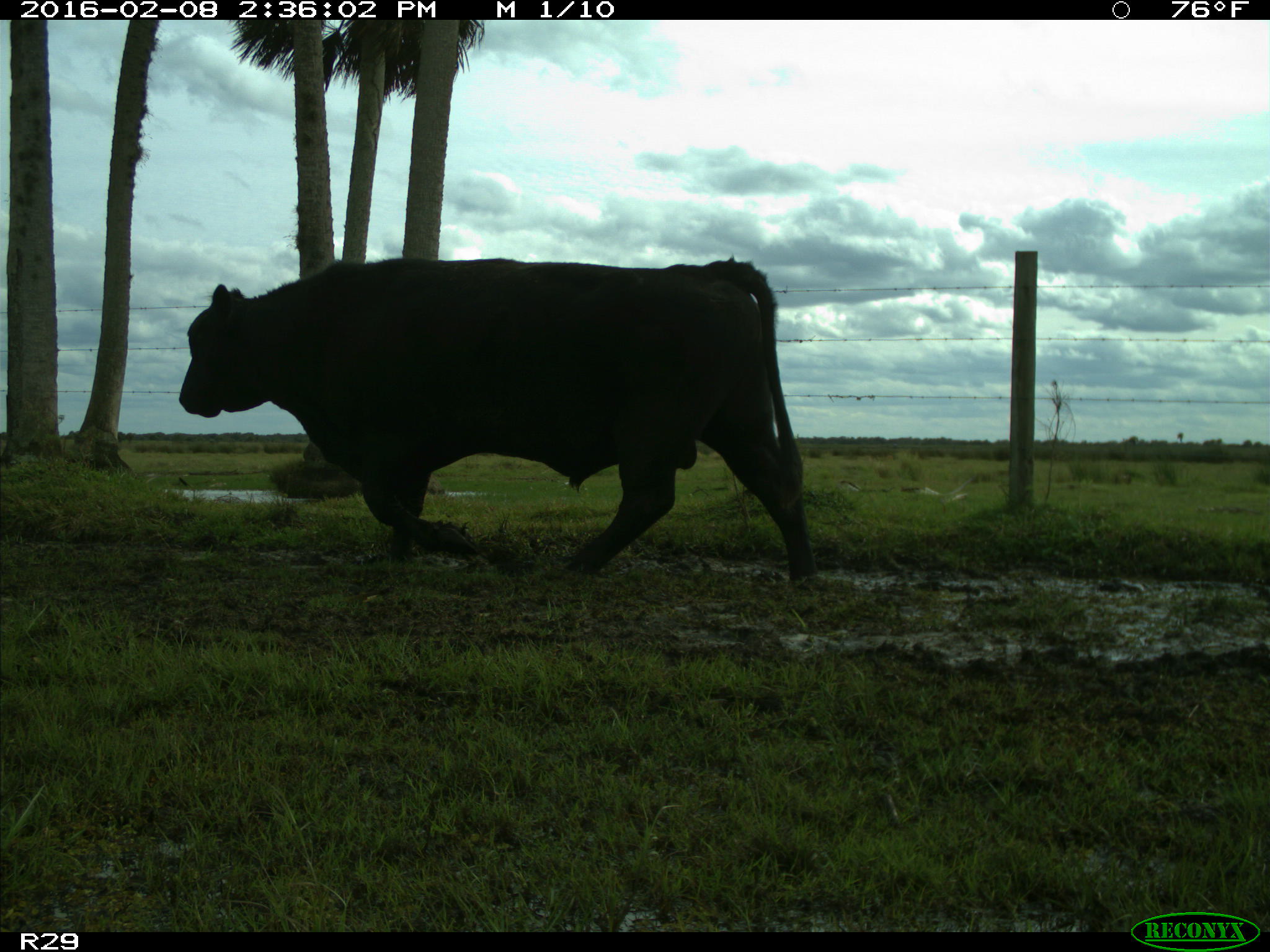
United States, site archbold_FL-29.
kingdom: Animalia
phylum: Chordata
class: Mammalia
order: Artiodactyla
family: Bovidae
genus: Bos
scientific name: Bos taurus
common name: domestic cow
Bos taurus (domestic cow).